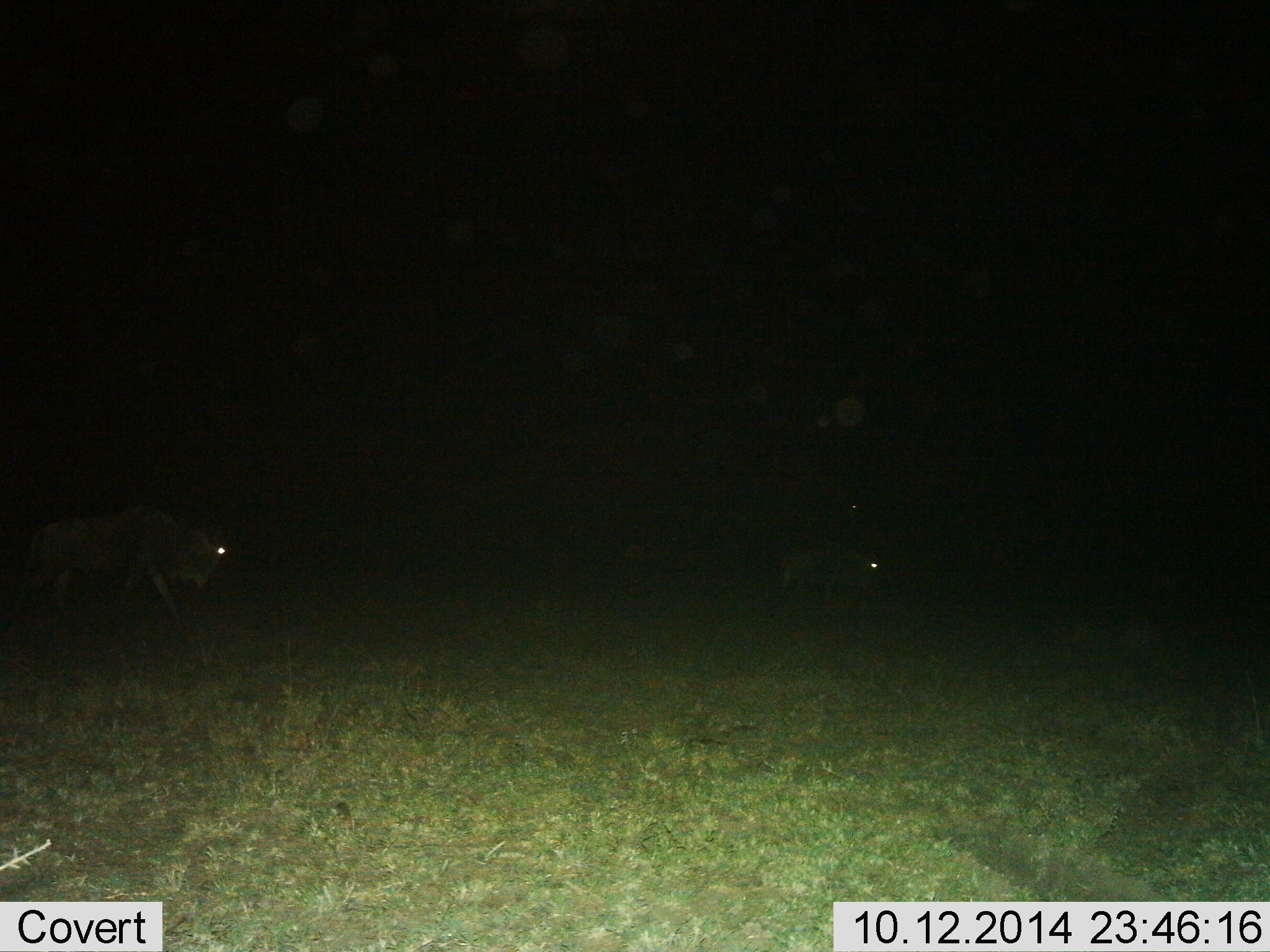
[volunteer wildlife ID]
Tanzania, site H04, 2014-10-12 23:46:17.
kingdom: Animalia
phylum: Chordata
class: Mammalia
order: Artiodactyla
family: Bovidae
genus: Connochaetes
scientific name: Connochaetes taurinus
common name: blue wildebeest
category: wildebeest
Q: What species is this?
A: Wildebeest (blue wildebeest) (Connochaetes taurinus).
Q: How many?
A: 2.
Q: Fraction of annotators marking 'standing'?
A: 10%.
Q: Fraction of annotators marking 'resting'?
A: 0%.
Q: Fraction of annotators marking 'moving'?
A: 100%.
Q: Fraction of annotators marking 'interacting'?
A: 0%.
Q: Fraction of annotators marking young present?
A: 0%.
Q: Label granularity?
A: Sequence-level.